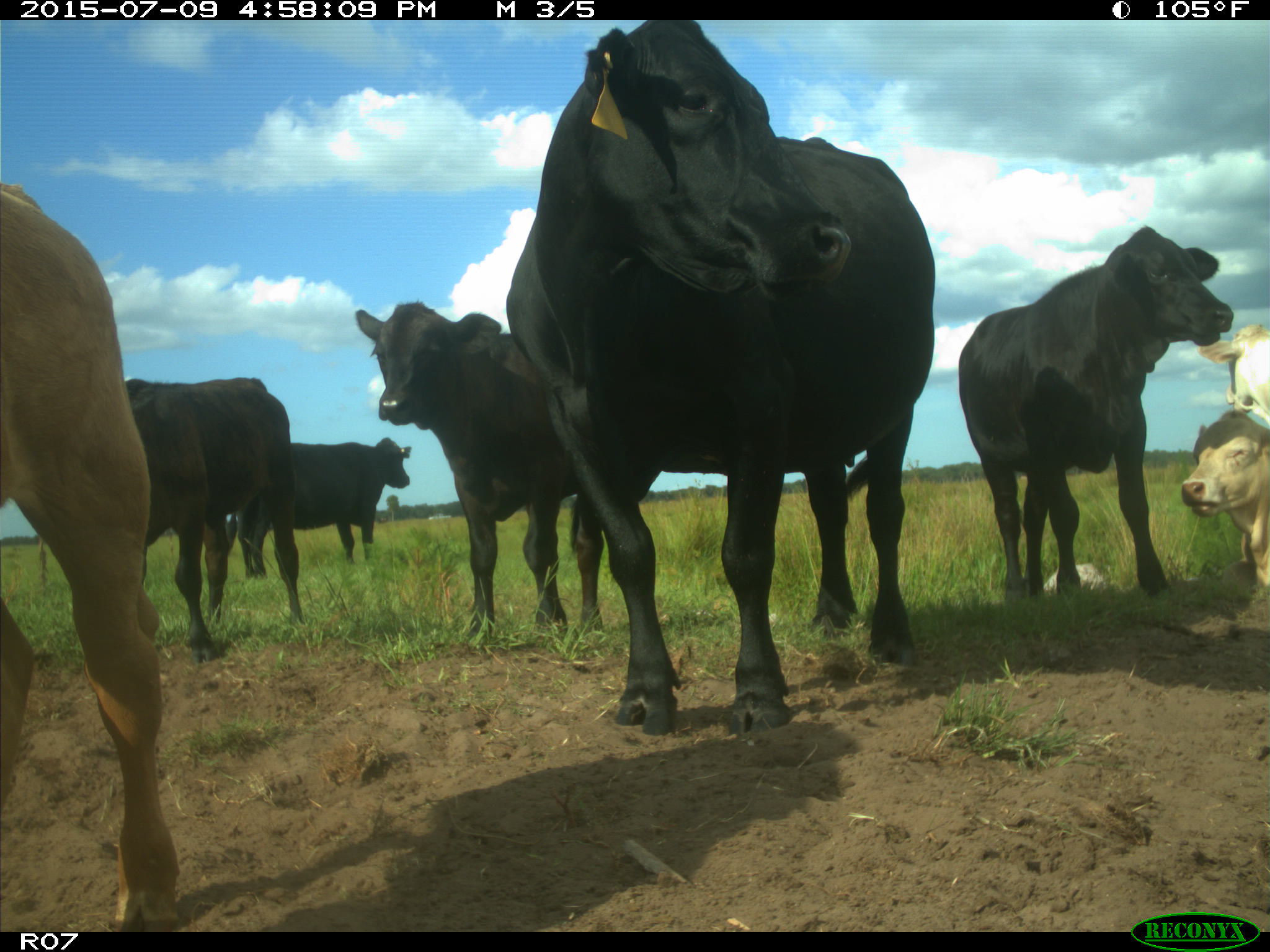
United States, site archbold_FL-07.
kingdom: Animalia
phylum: Chordata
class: Mammalia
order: Artiodactyla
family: Bovidae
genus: Bos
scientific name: Bos taurus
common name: domestic cow